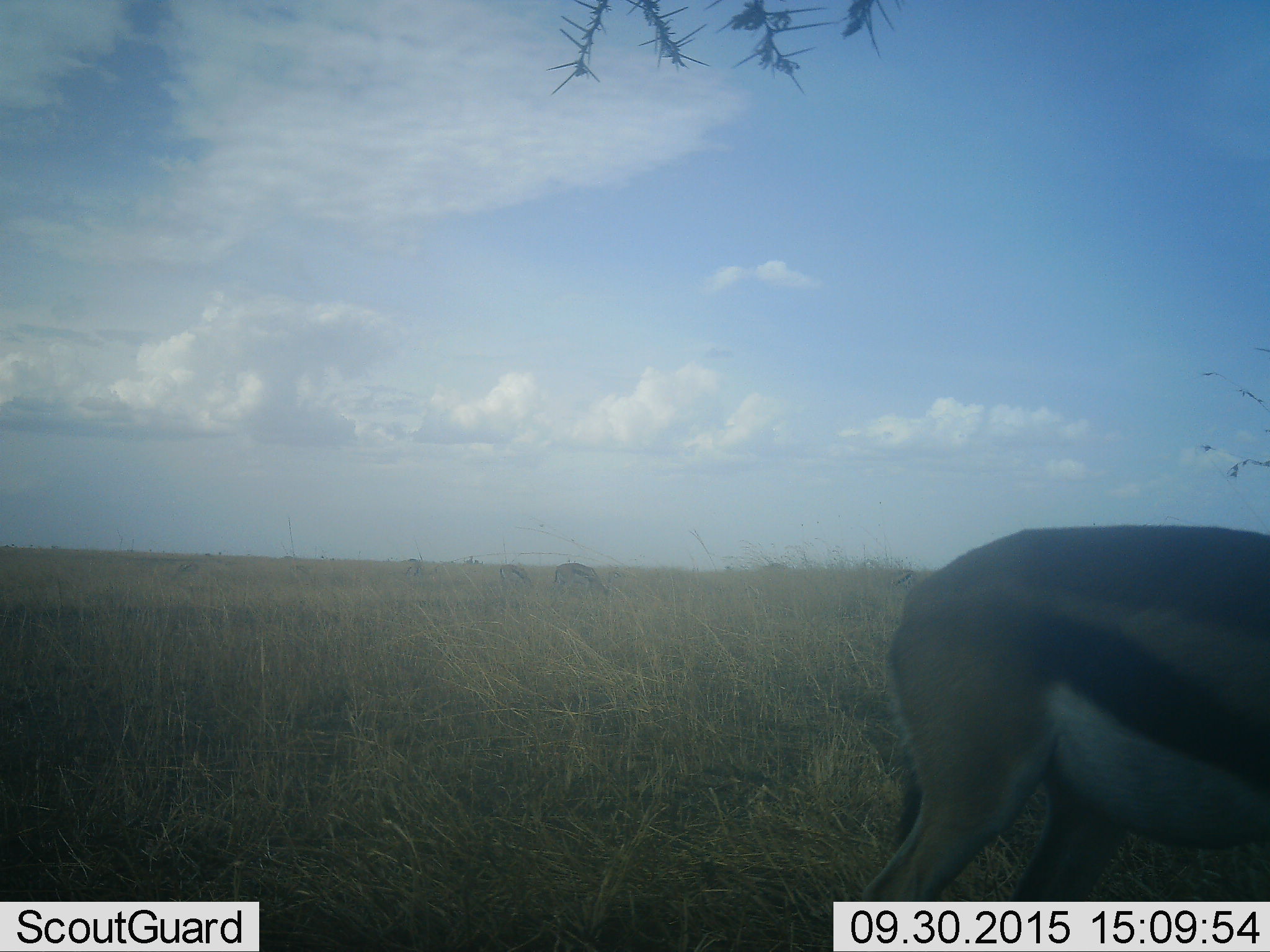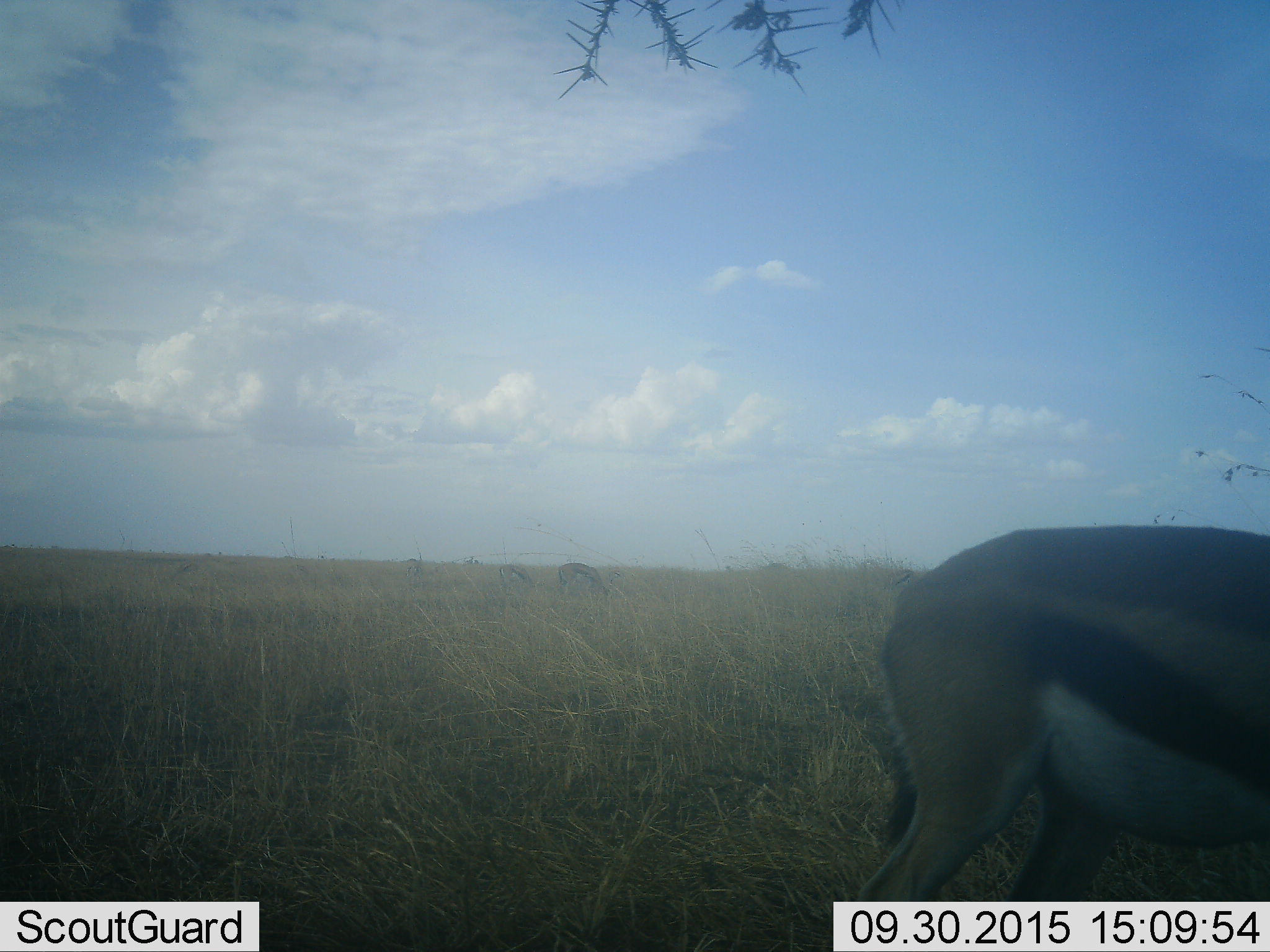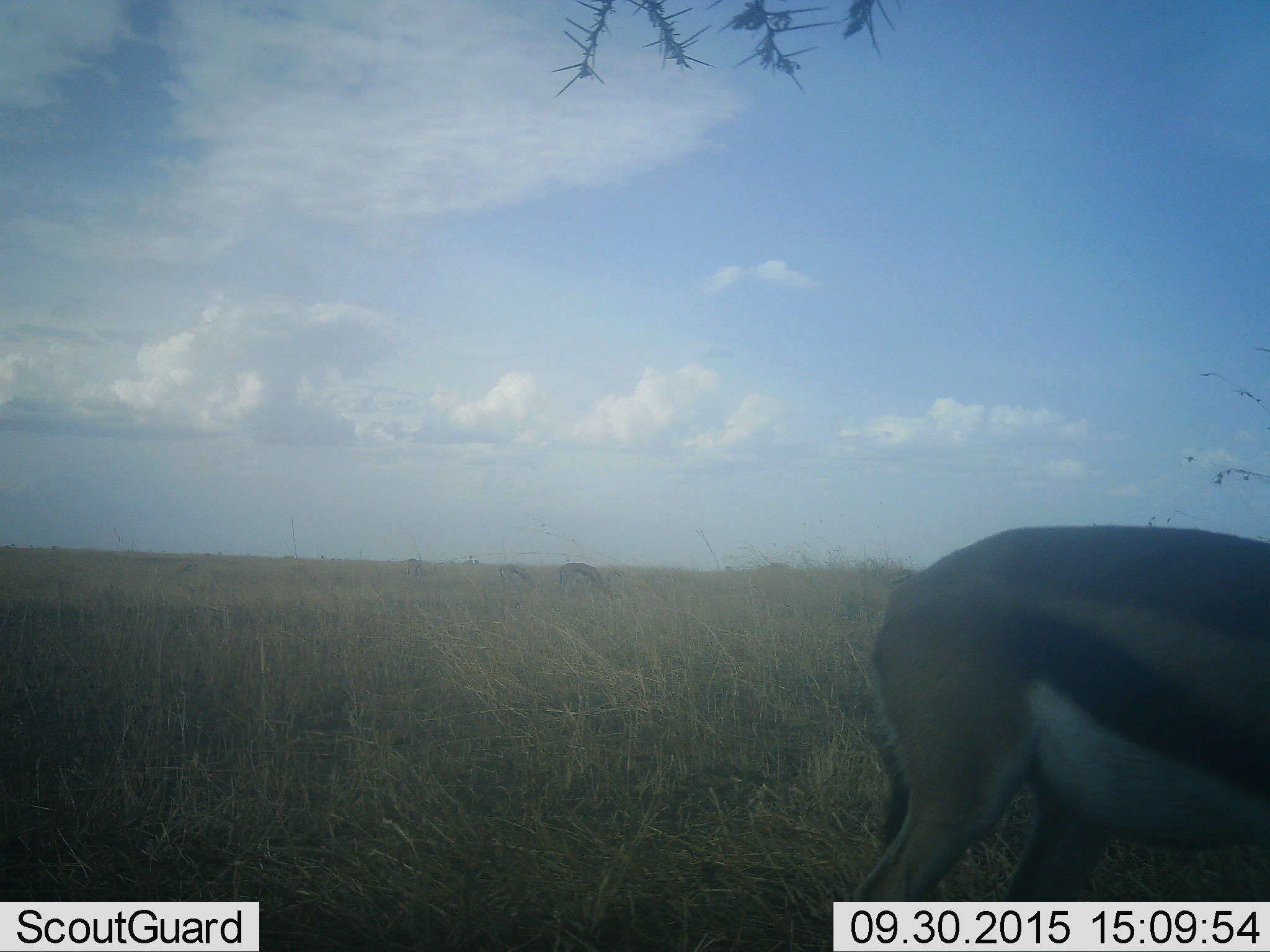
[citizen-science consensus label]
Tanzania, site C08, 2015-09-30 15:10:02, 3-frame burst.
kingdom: Animalia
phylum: Chordata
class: Mammalia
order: Artiodactyla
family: Bovidae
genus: Eudorcas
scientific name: Eudorcas thomsonii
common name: thomson's gazelle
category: gazellethomsons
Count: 4.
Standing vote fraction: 62%.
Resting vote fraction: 0%.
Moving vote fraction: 23%.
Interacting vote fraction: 0%.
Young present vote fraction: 0%.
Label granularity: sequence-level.